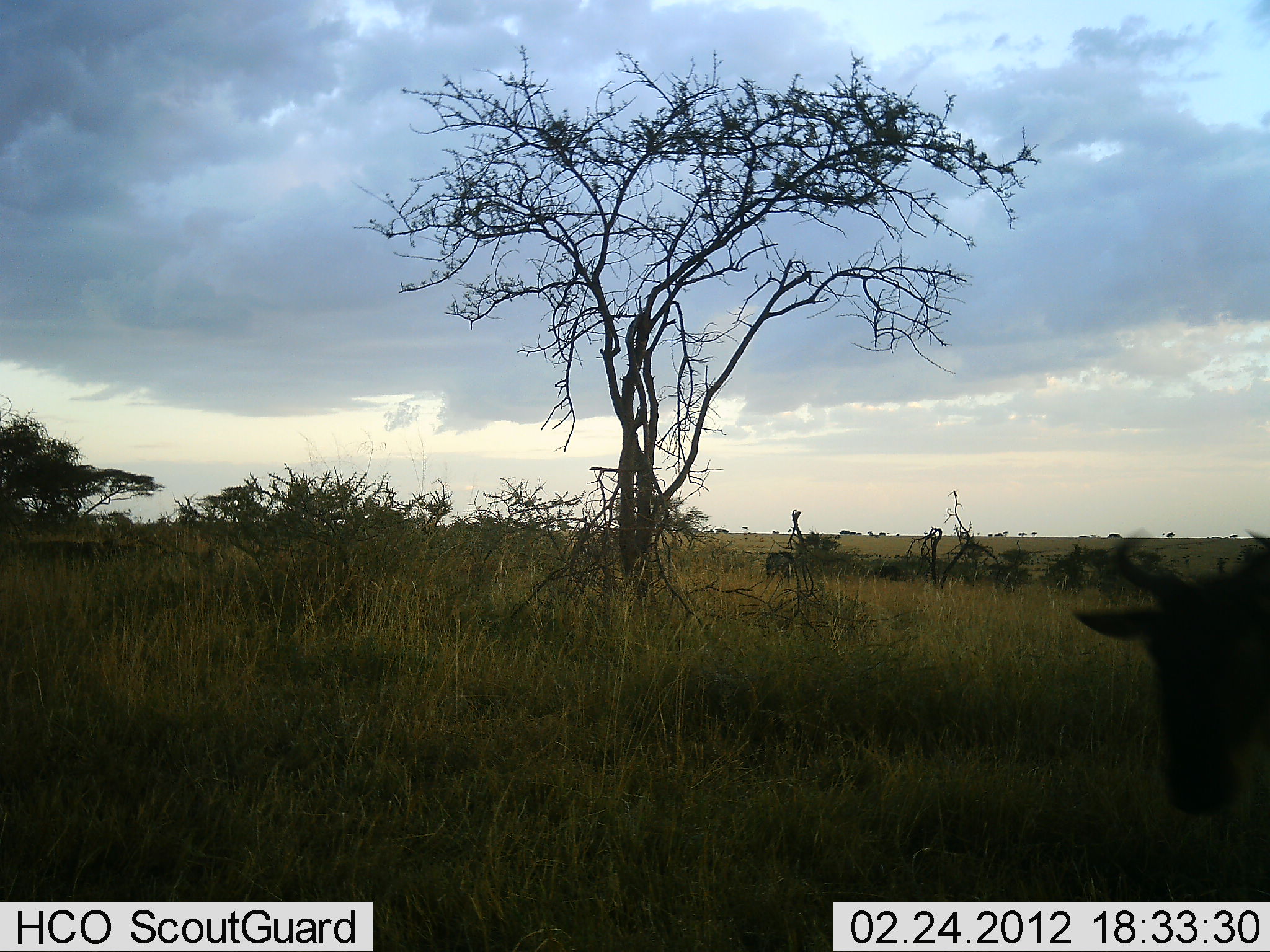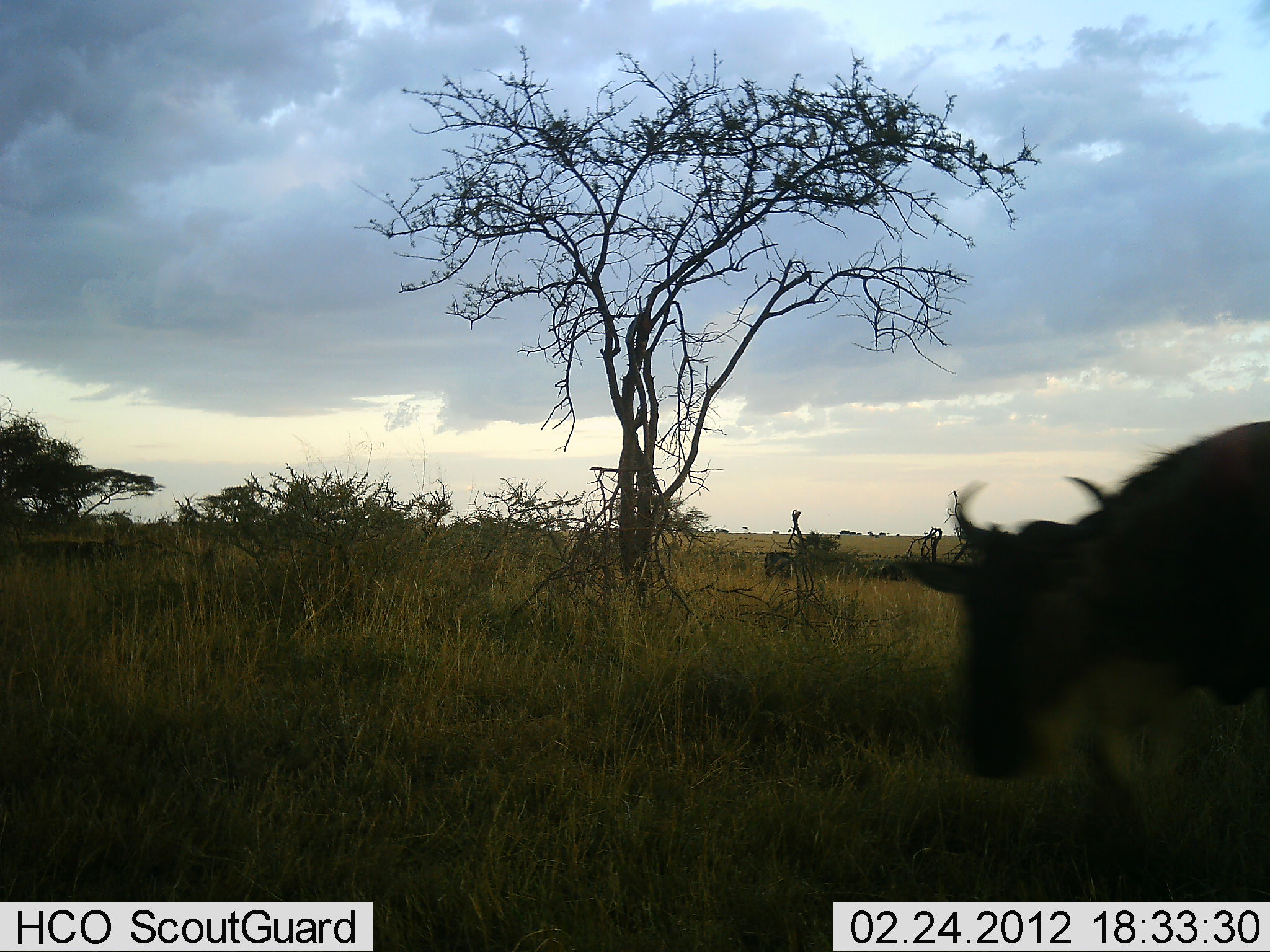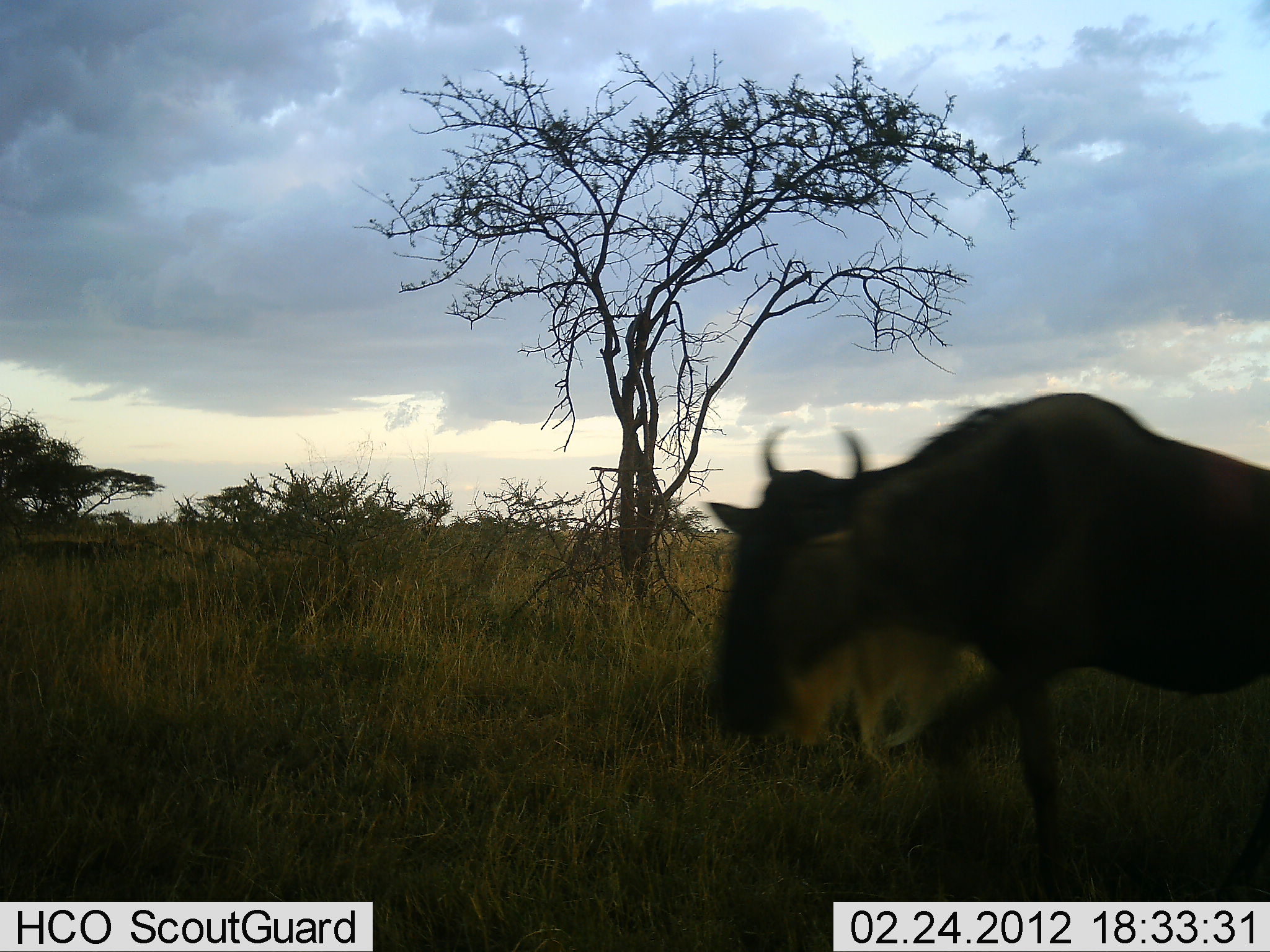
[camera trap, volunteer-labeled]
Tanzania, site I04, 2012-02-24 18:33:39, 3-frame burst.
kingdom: Animalia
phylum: Chordata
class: Mammalia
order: Artiodactyla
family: Bovidae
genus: Connochaetes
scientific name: Connochaetes taurinus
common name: blue wildebeest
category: wildebeest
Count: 1.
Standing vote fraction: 7%.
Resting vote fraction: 0%.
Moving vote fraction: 100%.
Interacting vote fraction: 0%.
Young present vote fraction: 0%.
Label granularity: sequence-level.